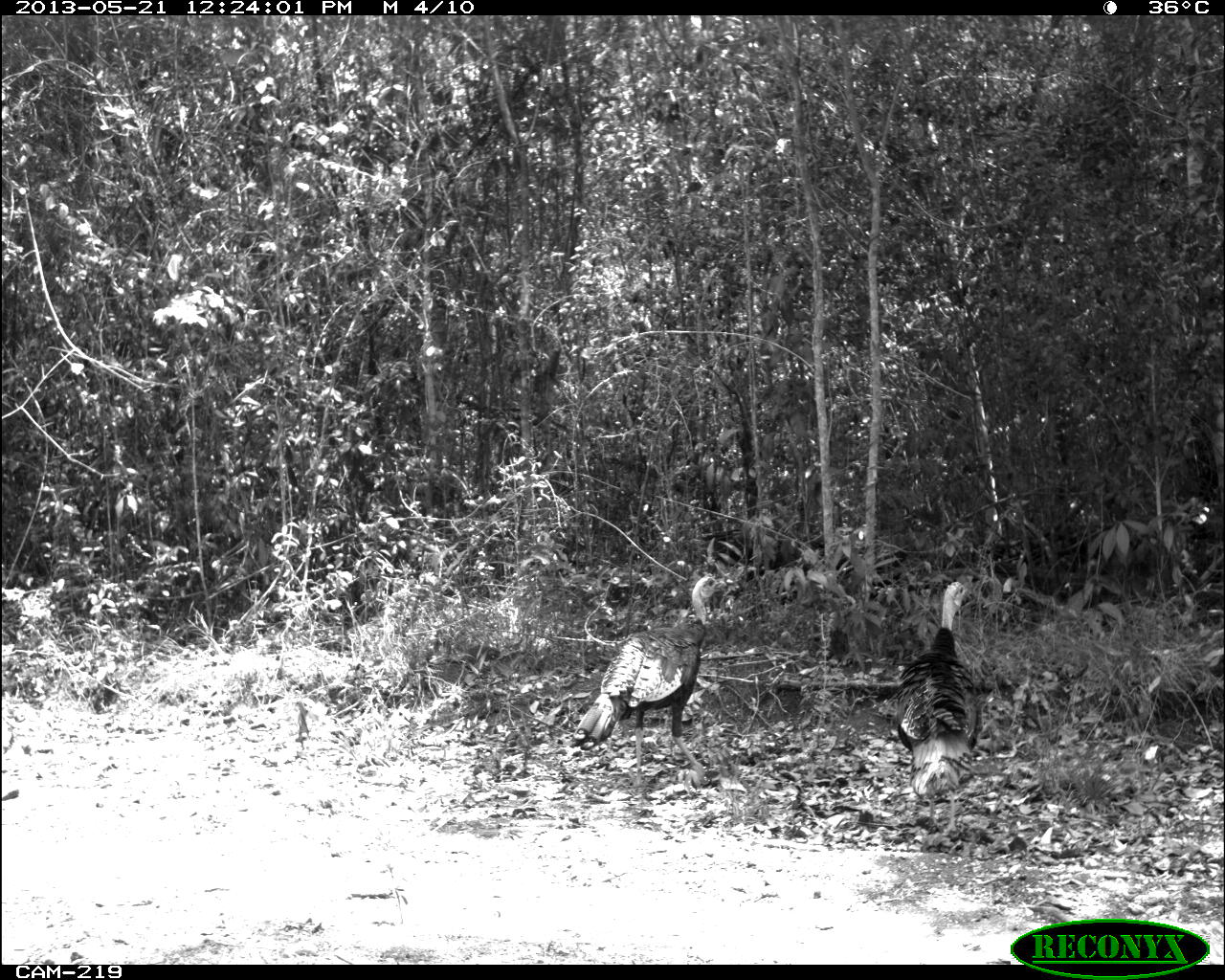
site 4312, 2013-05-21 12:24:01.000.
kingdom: Animalia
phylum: Chordata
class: Aves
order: Galliformes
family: Phasianidae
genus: Meleagris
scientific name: Meleagris ocellata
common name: ocellated turkey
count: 2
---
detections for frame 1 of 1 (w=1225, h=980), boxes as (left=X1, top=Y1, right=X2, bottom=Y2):
meleagris ocellata: (left=571, top=572, right=734, bottom=788); (left=885, top=579, right=975, bottom=835)